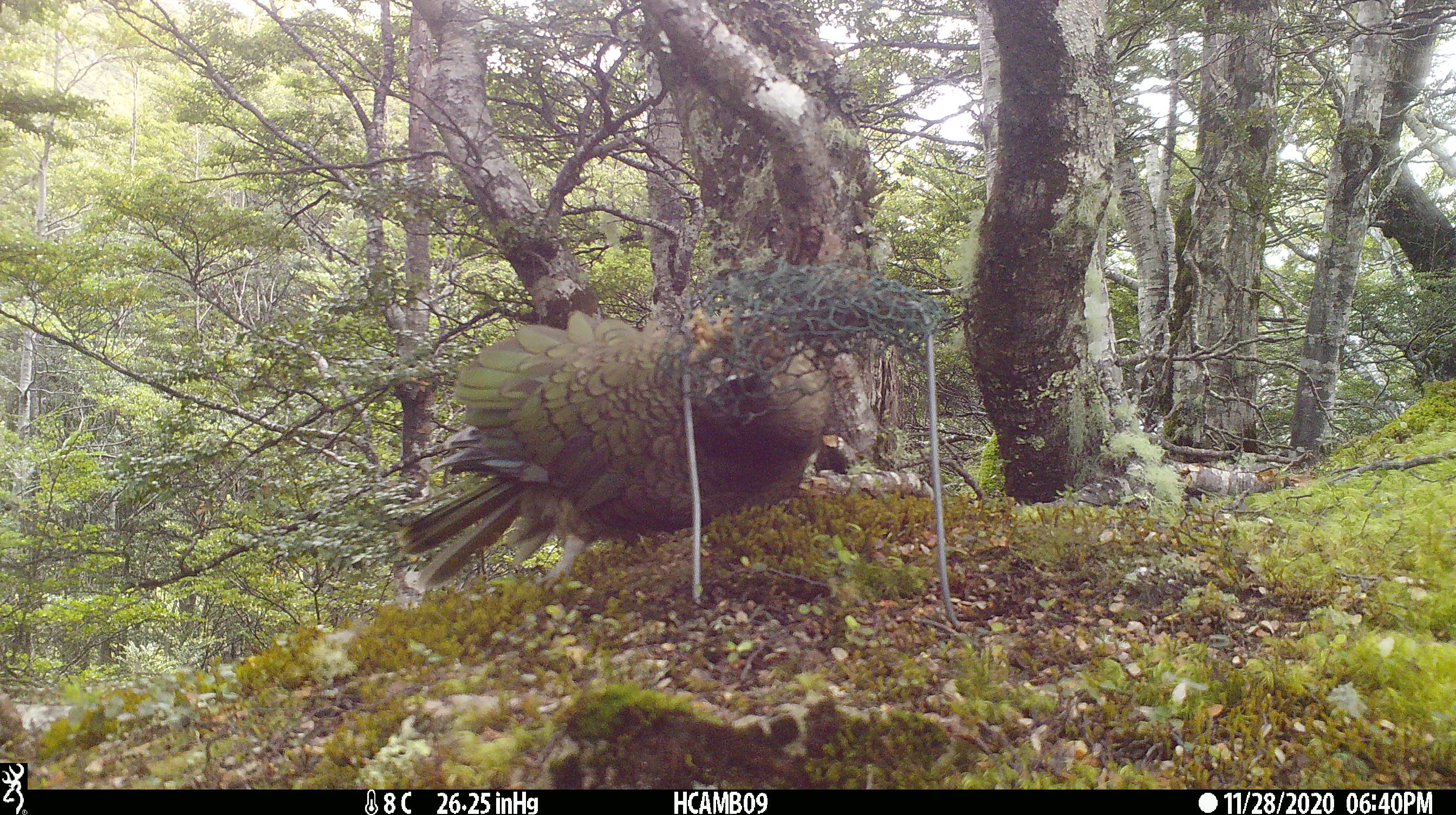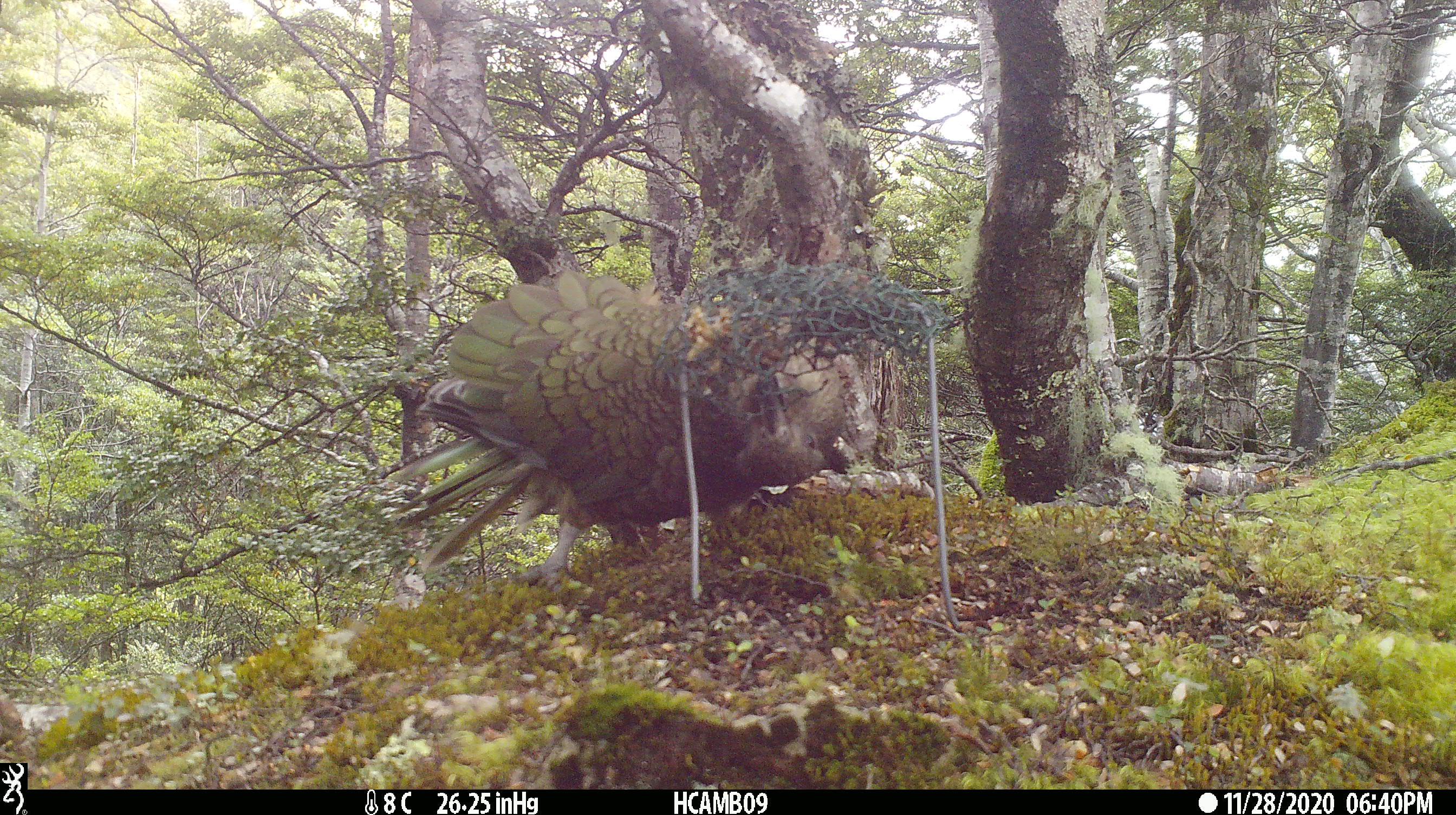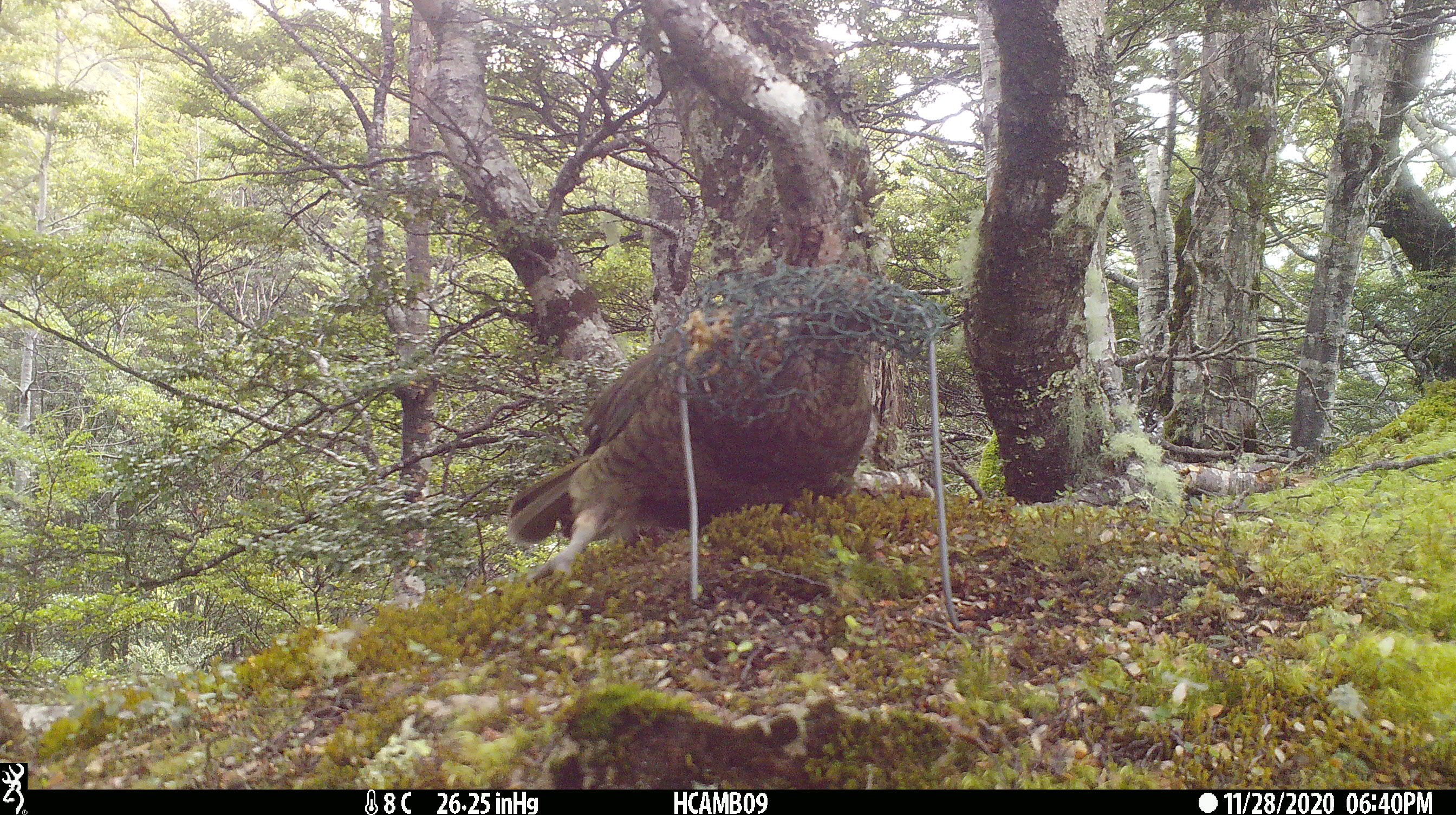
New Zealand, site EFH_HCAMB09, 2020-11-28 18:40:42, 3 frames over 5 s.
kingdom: Animalia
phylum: Chordata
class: Aves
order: Psittaciformes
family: Strigopidae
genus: Nestor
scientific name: Nestor notabilis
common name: kea